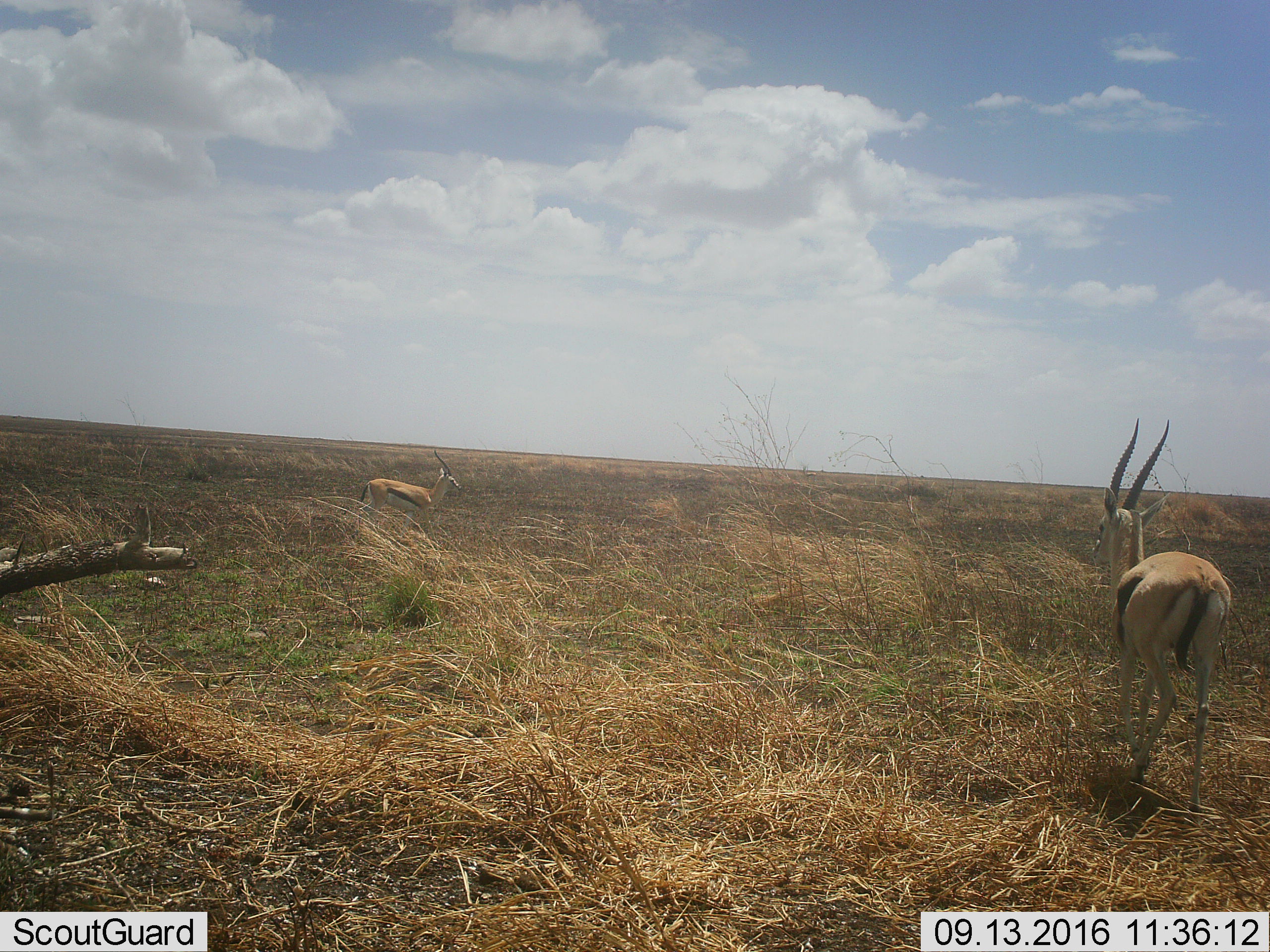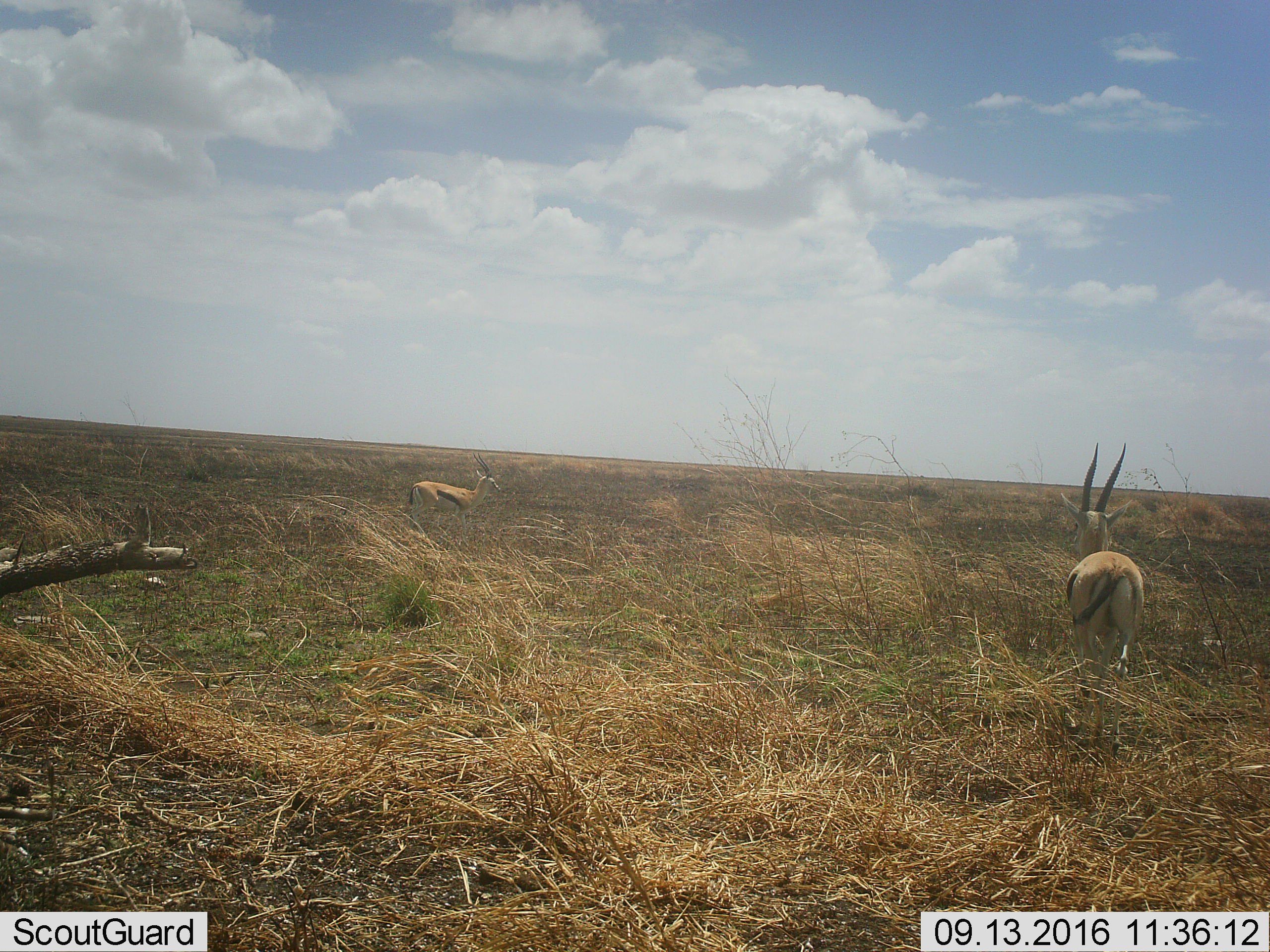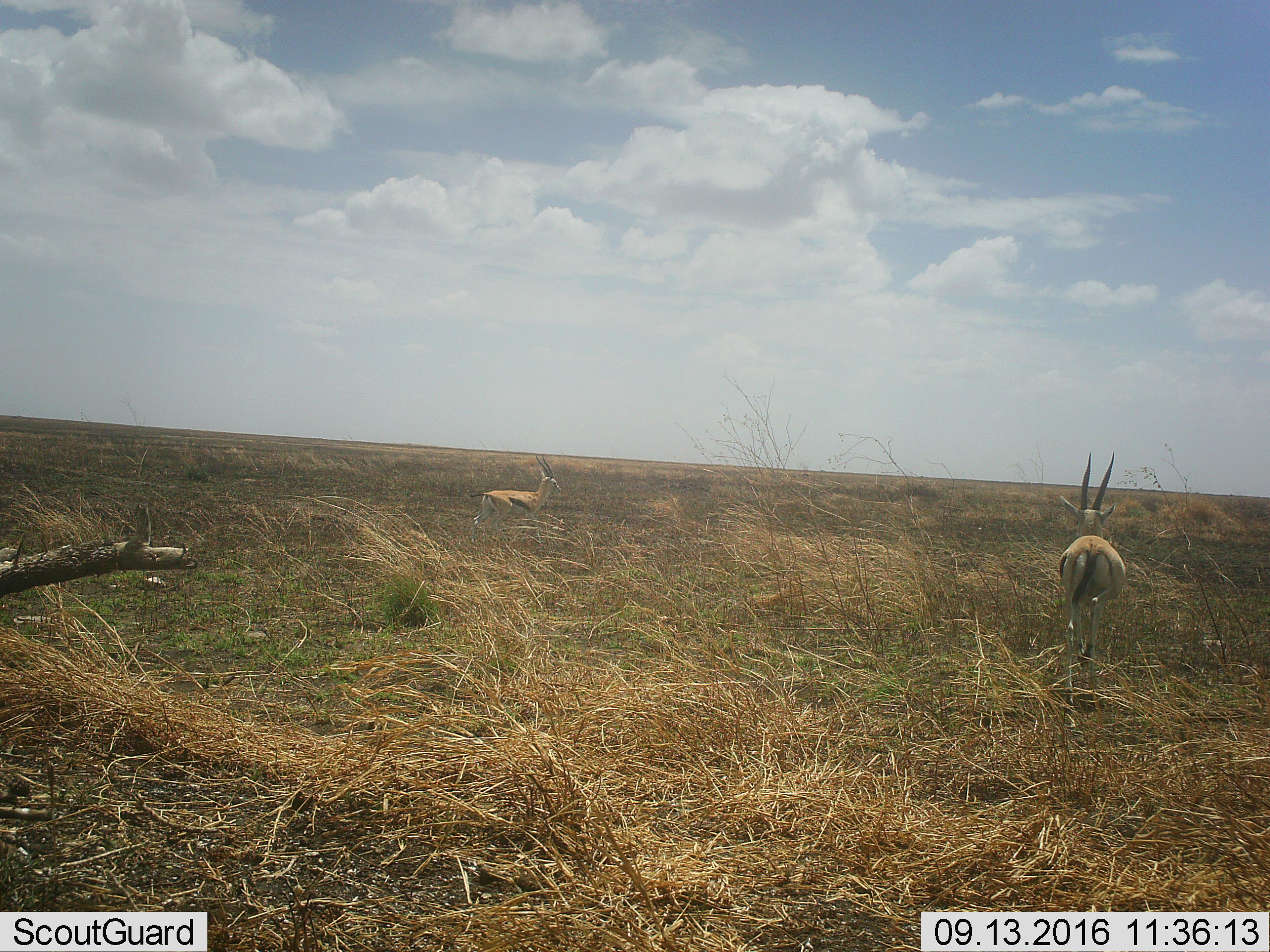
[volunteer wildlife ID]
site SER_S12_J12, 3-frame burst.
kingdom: Animalia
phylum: Chordata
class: Mammalia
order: Artiodactyla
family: Bovidae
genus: Eudorcas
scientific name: Eudorcas thomsonii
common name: thomson's gazelle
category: gazellethomsons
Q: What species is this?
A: Gazellethomsons (thomson's gazelle) (Eudorcas thomsonii).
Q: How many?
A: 2.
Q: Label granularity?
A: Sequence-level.